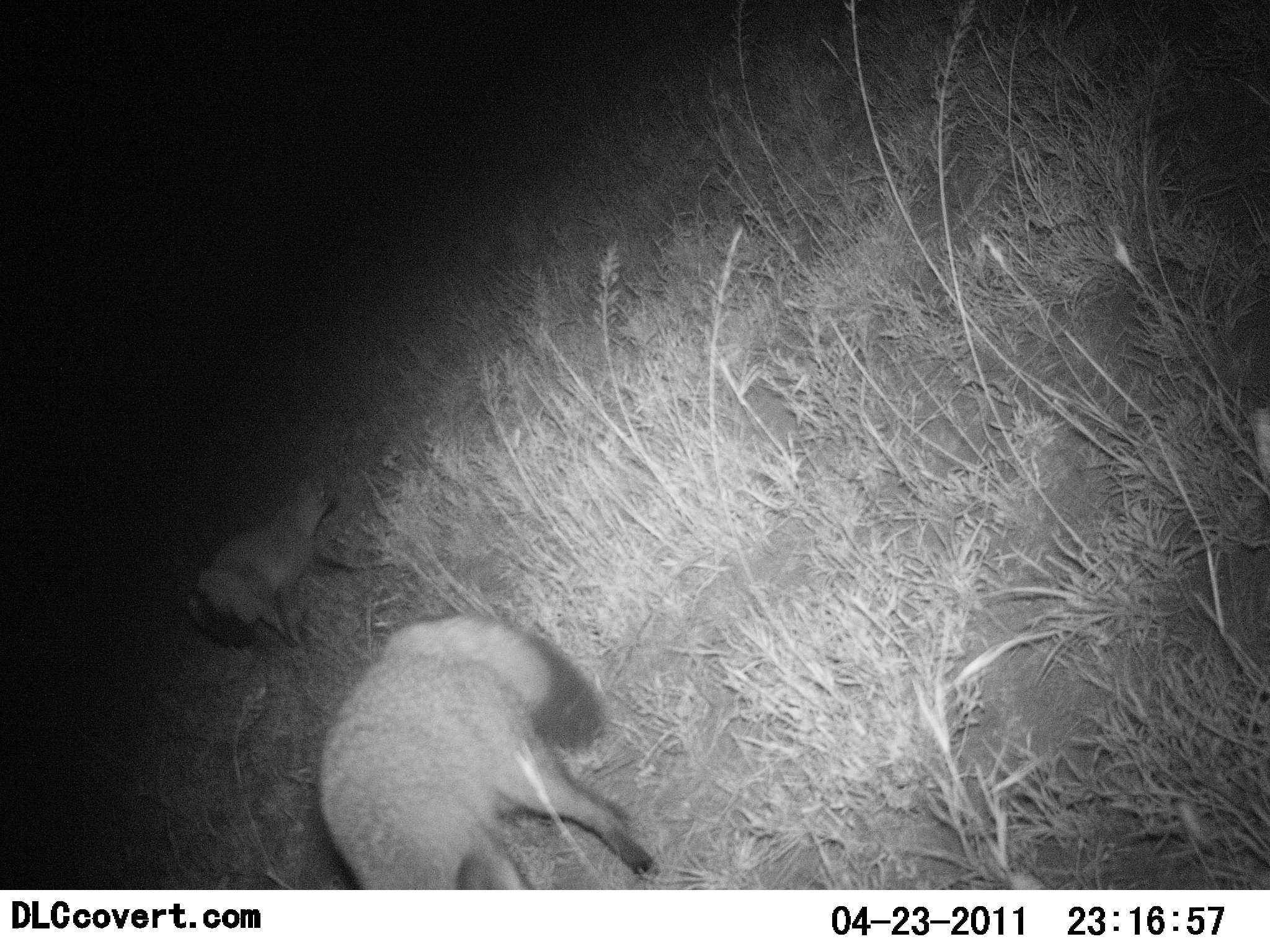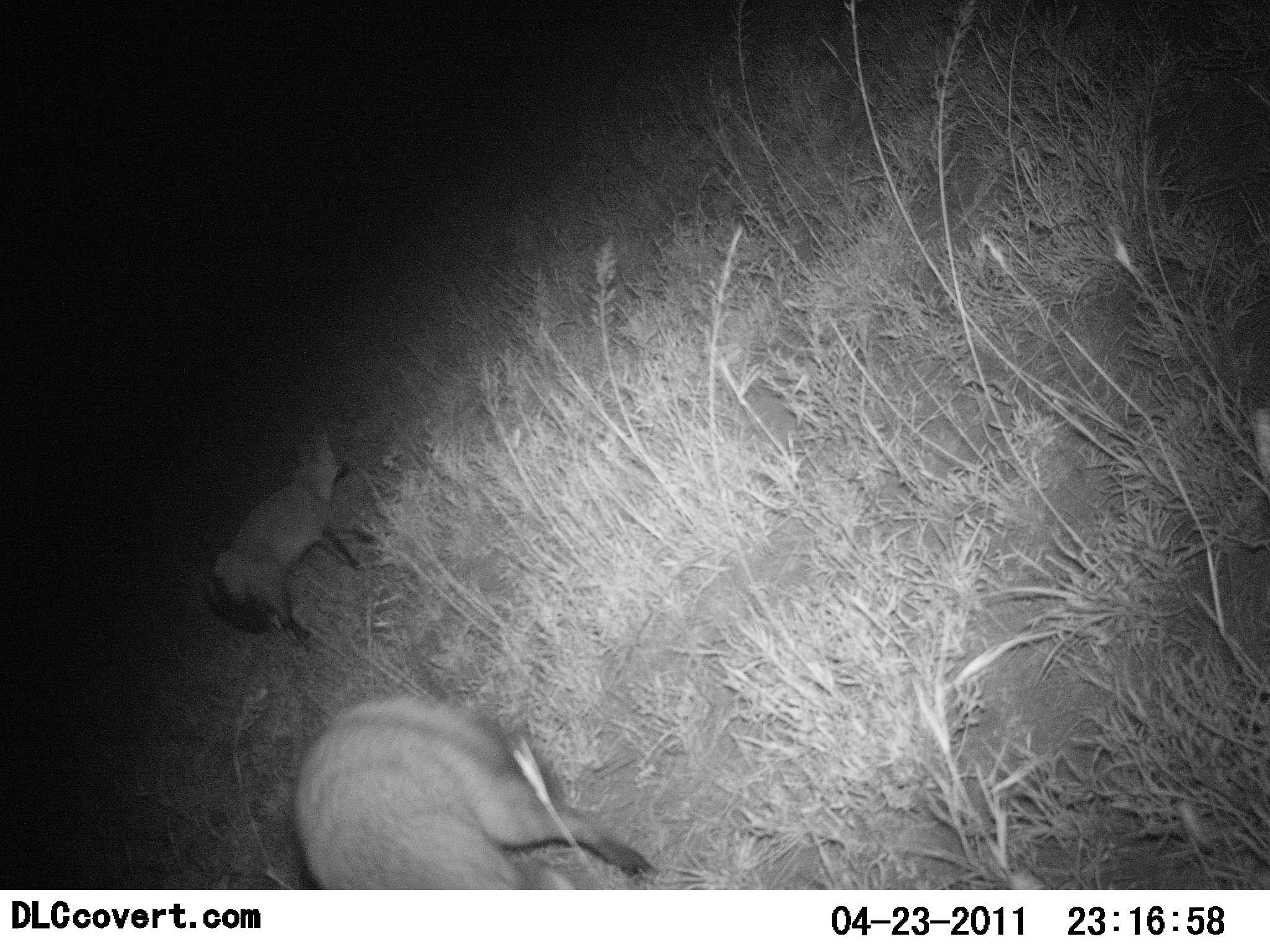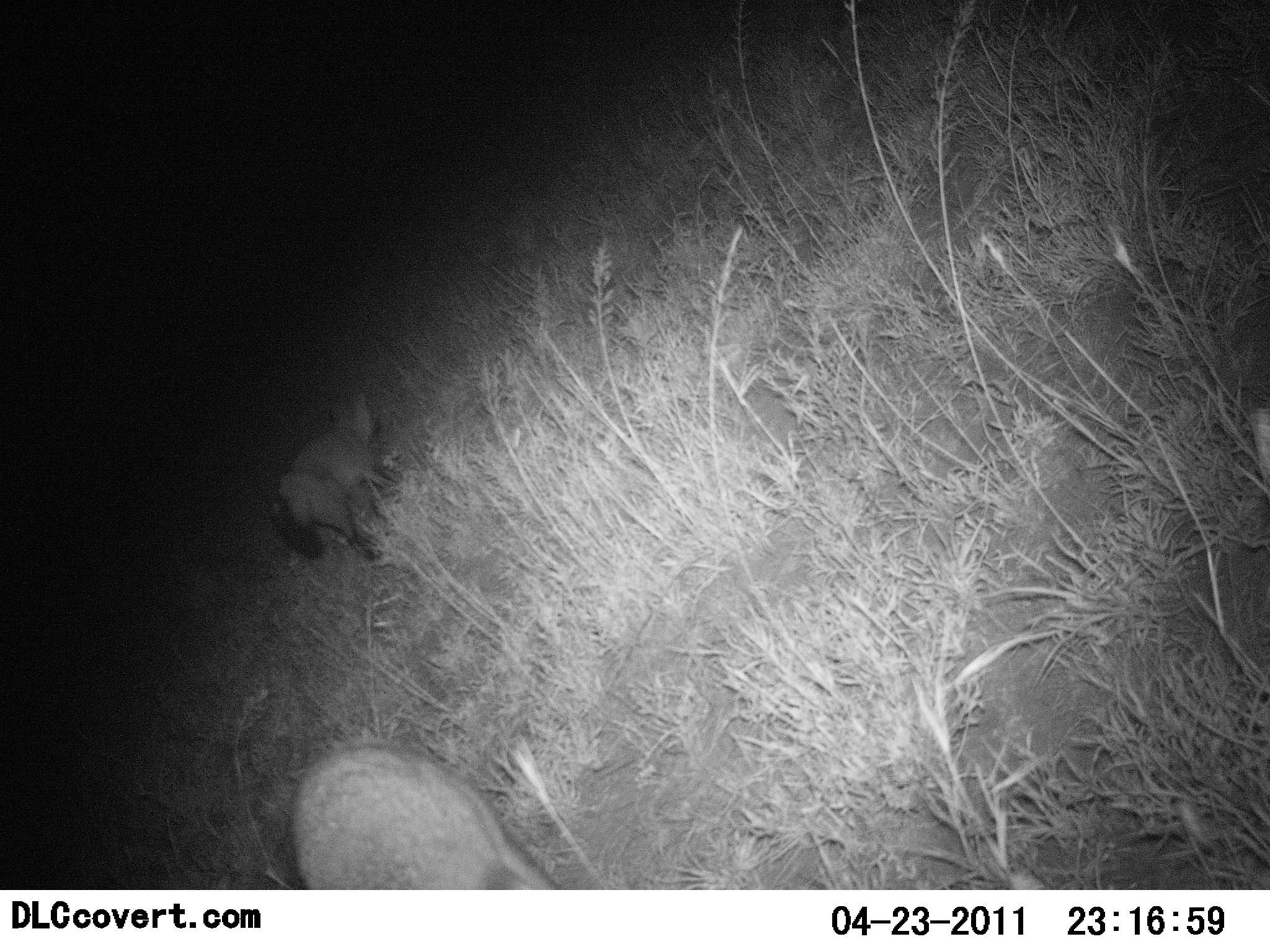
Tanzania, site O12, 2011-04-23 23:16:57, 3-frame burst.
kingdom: Animalia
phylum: Chordata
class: Mammalia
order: Carnivora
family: Canidae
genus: Otocyon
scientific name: Otocyon megalotis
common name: bat-eared fox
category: batearedfox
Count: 2.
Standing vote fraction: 8%.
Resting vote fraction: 0%.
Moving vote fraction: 92%.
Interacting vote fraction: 0%.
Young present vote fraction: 0%.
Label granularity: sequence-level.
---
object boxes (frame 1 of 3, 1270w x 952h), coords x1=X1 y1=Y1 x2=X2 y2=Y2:
animal: x1=317 y1=608 x2=663 y2=890; x1=187 y1=469 x2=372 y2=656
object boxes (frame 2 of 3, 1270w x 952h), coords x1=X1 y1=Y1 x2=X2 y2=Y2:
animal: x1=288 y1=688 x2=661 y2=890; x1=200 y1=426 x2=384 y2=654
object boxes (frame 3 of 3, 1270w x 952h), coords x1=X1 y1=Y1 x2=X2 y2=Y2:
animal: x1=290 y1=731 x2=565 y2=889; x1=267 y1=389 x2=406 y2=563